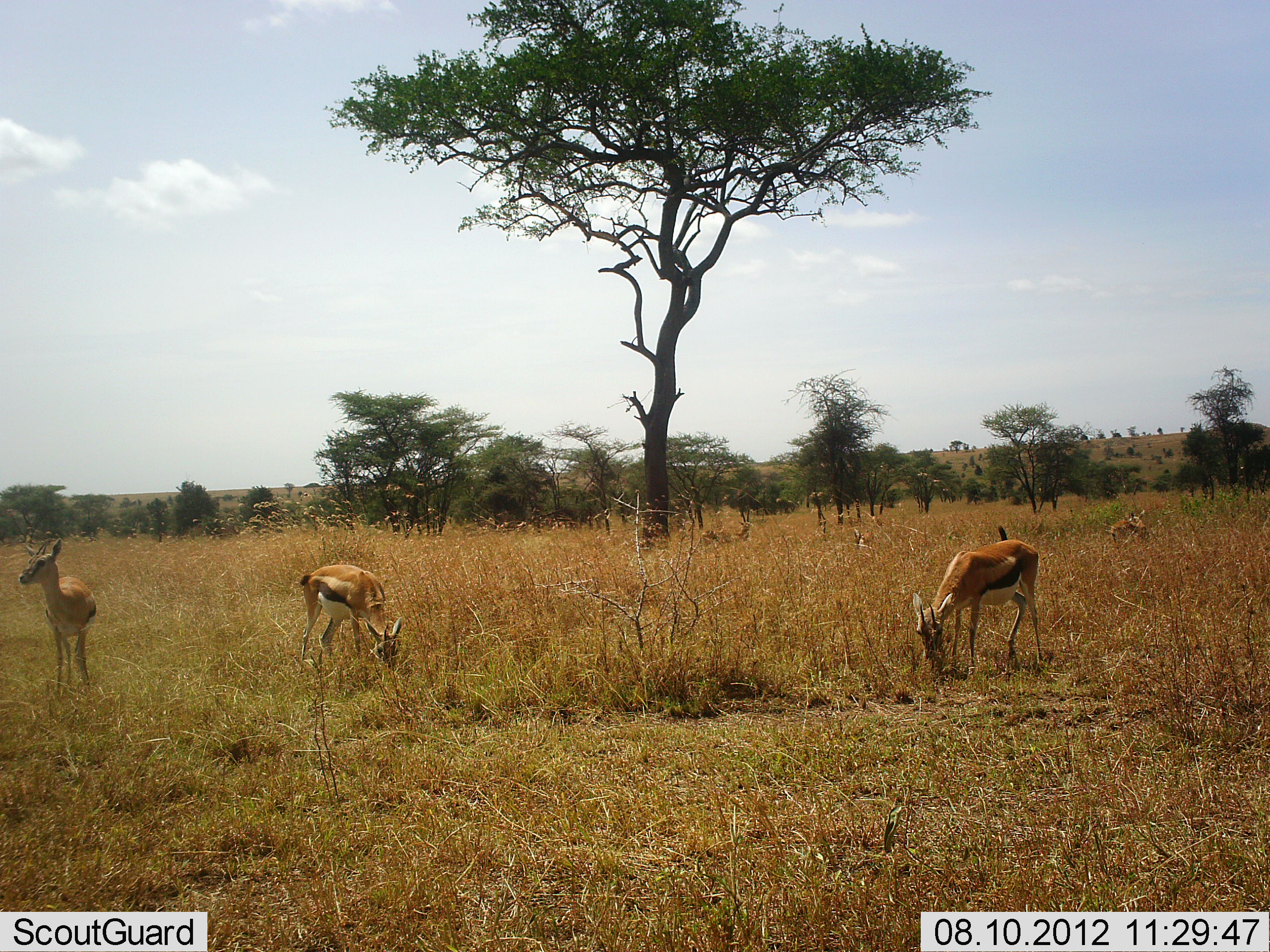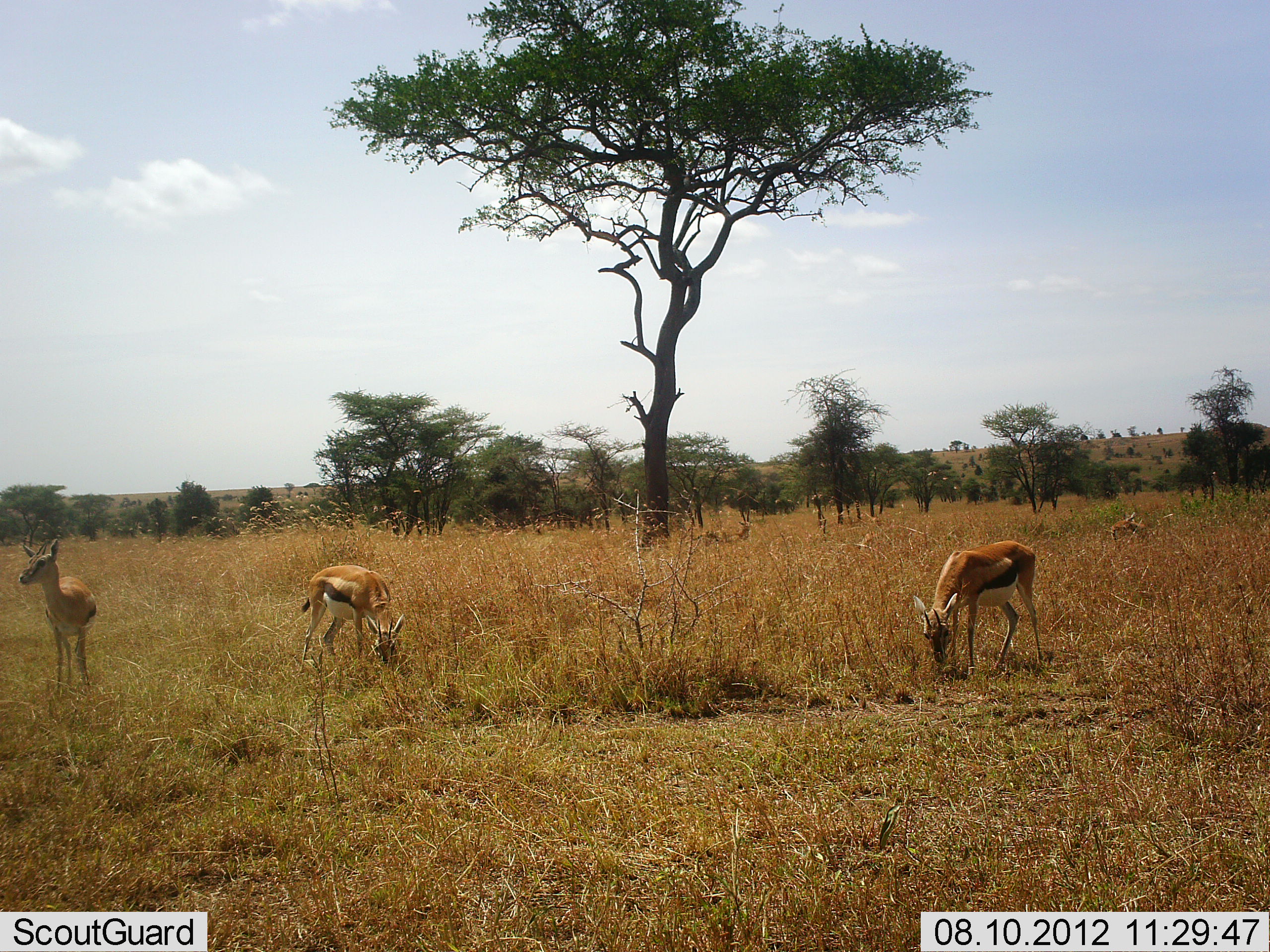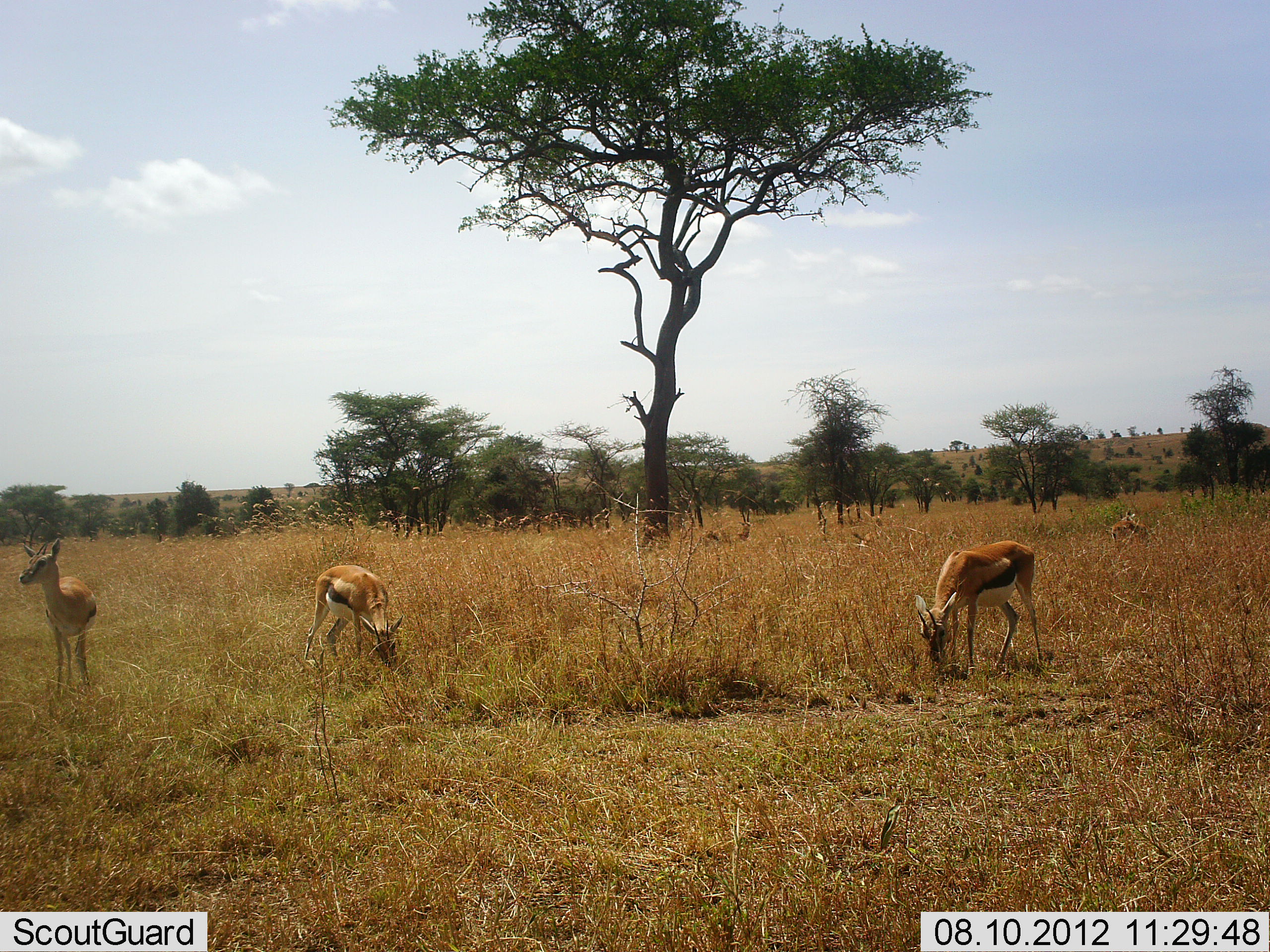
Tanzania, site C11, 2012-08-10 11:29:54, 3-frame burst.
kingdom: Animalia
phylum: Chordata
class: Mammalia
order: Artiodactyla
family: Bovidae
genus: Eudorcas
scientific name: Eudorcas thomsonii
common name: thomson's gazelle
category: gazellethomsons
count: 4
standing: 90%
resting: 10%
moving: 0%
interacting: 0%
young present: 0%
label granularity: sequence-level